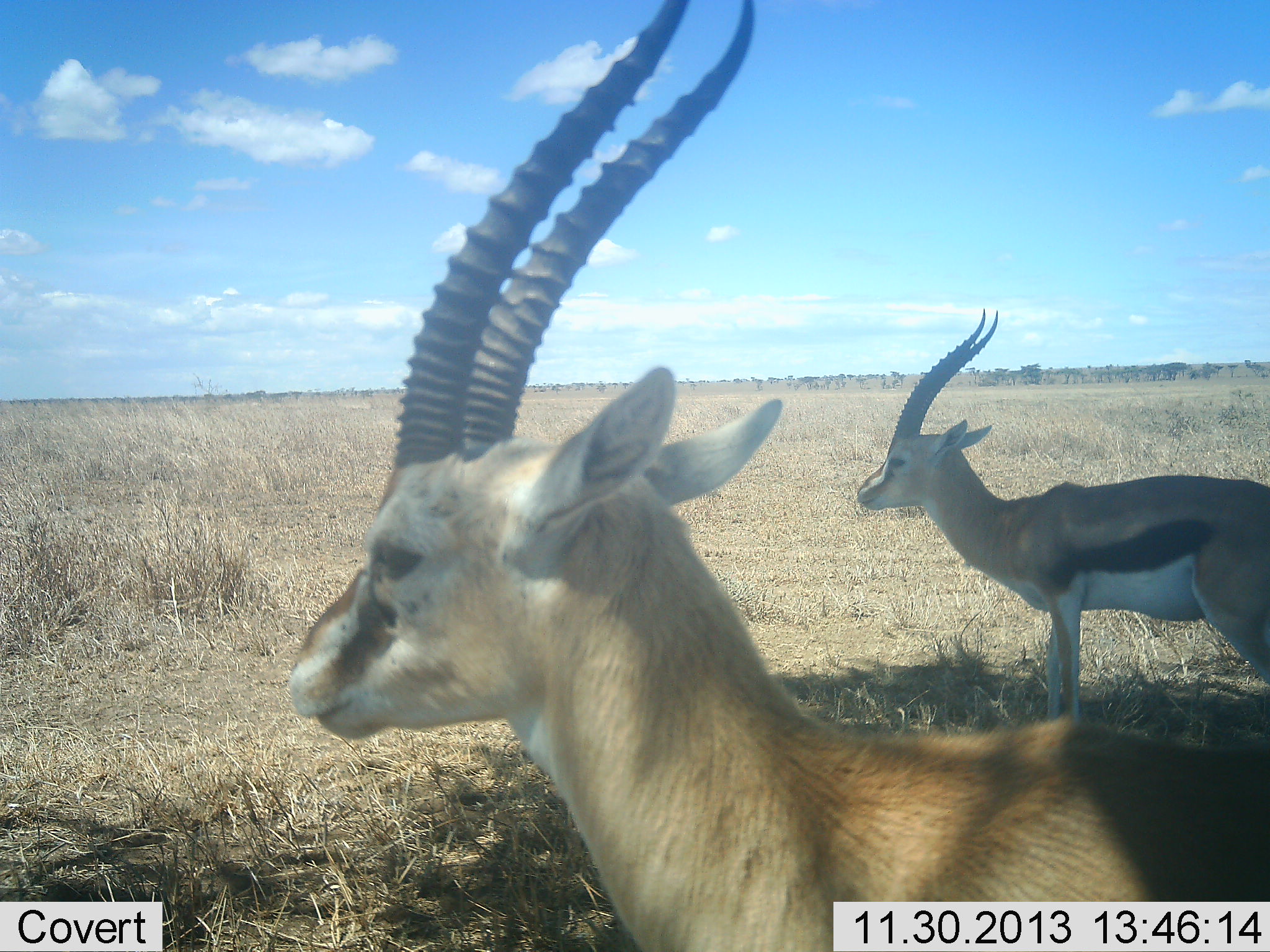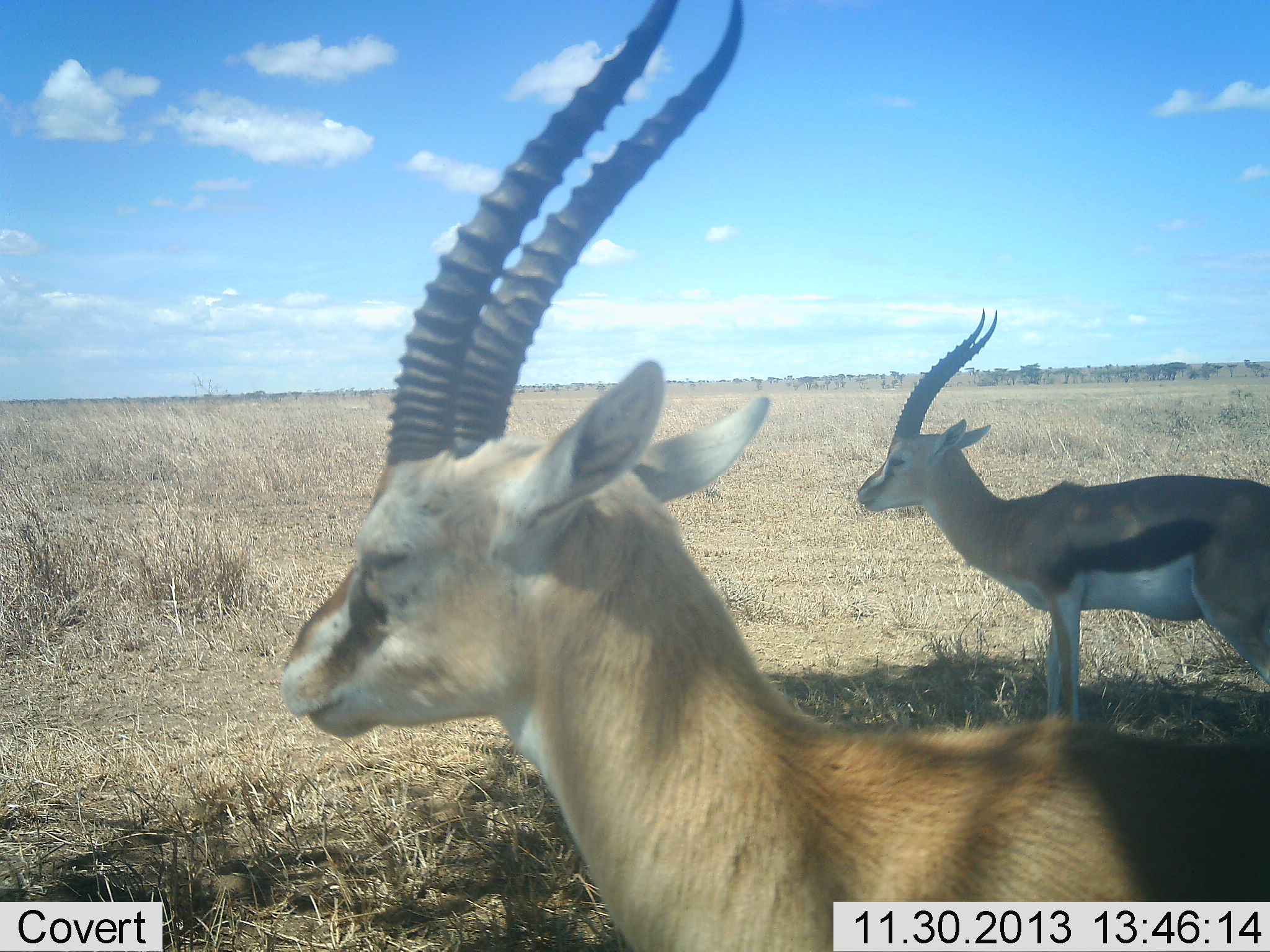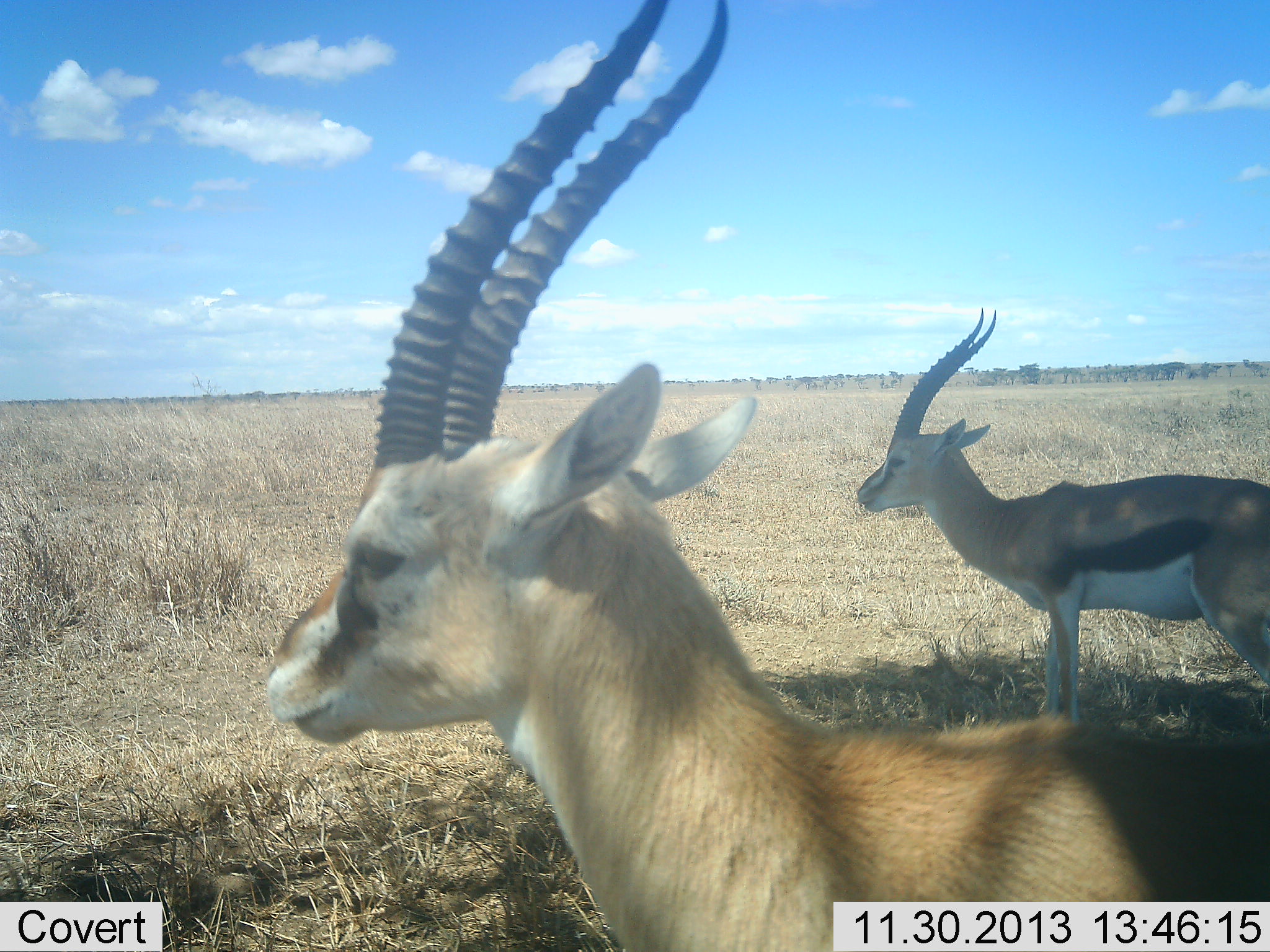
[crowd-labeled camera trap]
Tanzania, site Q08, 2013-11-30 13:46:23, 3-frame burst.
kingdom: Animalia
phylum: Chordata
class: Mammalia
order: Artiodactyla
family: Bovidae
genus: Eudorcas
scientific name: Eudorcas thomsonii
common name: thomson's gazelle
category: gazellethomsons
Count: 2.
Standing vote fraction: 100%.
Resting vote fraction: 0%.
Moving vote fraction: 0%.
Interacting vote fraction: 0%.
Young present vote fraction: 10%.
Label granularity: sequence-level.